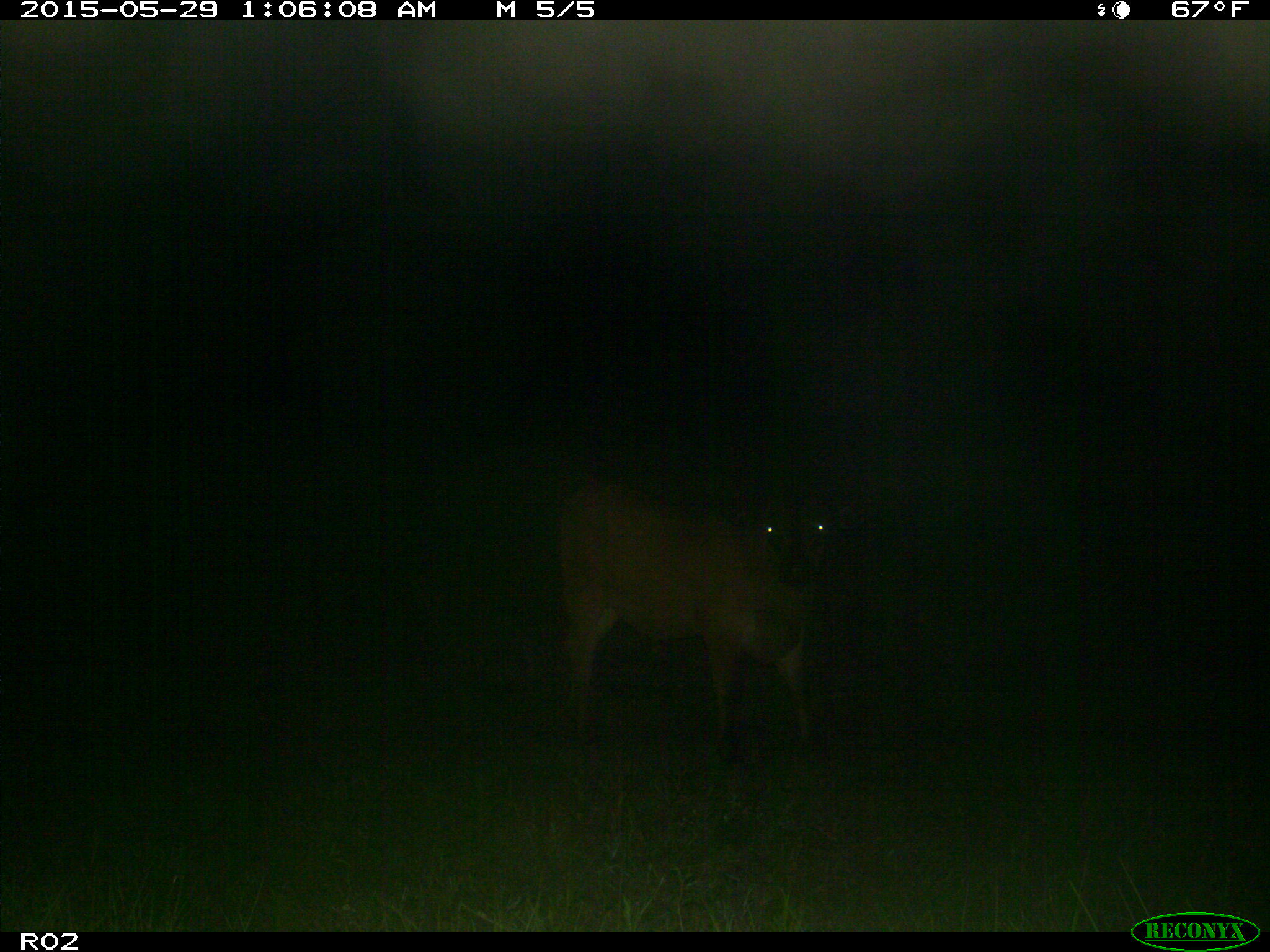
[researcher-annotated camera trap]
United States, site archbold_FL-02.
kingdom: Animalia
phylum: Chordata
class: Mammalia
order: Artiodactyla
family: Bovidae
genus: Bos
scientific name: Bos taurus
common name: domestic cow